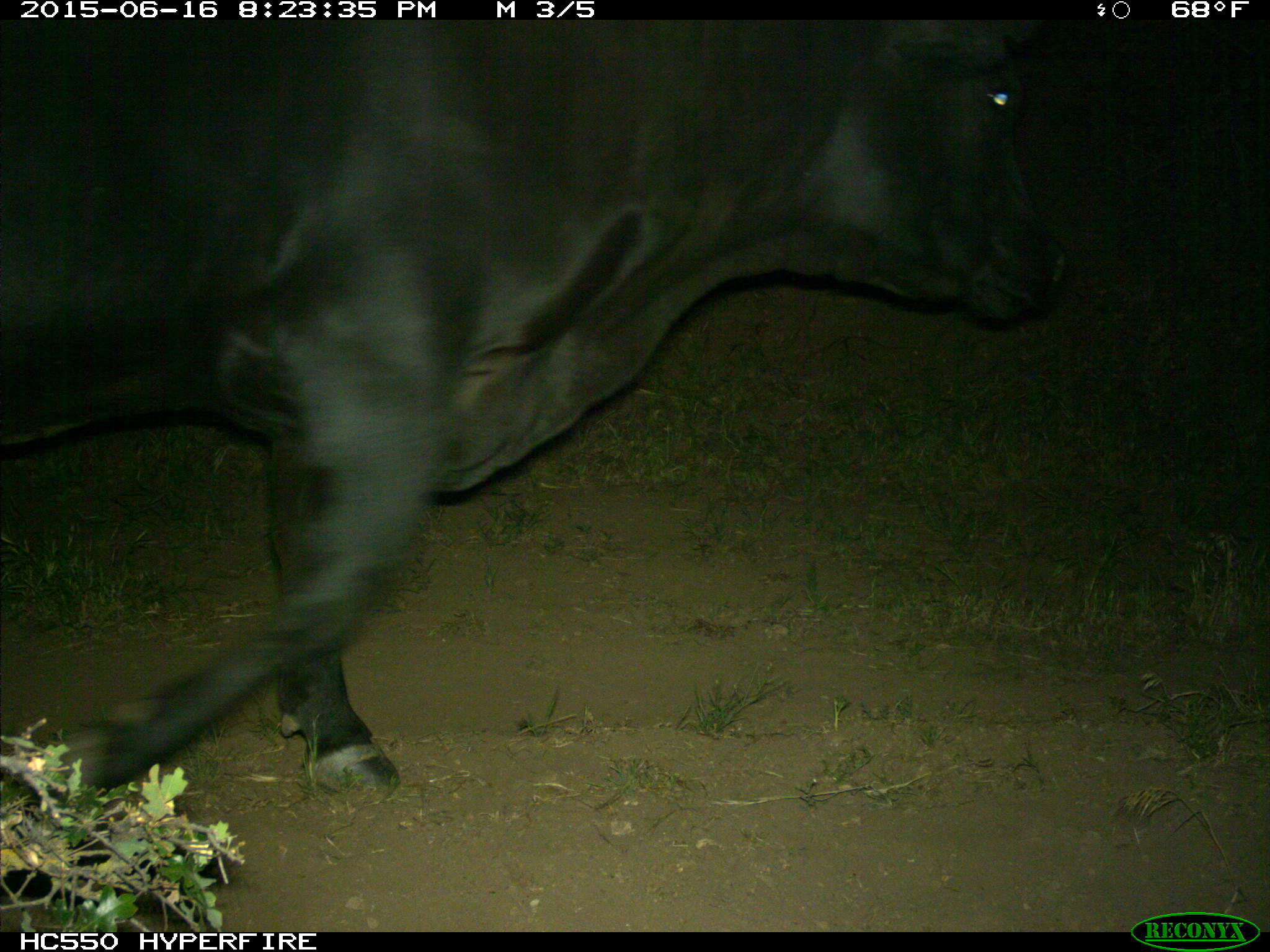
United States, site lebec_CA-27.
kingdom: Animalia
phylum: Chordata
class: Mammalia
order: Artiodactyla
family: Bovidae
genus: Bos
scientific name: Bos taurus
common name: domestic cow